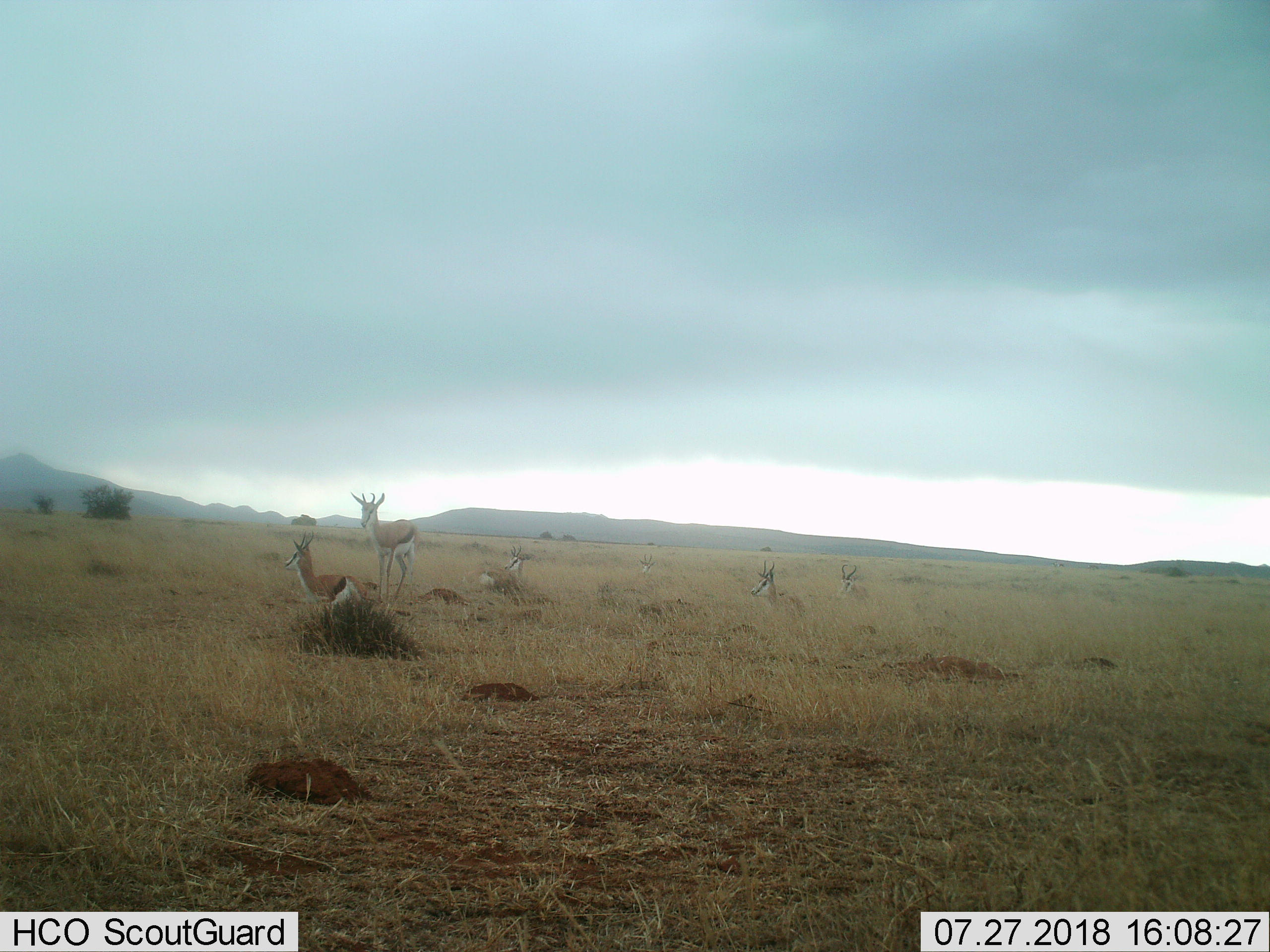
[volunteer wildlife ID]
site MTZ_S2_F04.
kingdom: Animalia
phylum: Chordata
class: Mammalia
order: Artiodactyla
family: Bovidae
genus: Antidorcas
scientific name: Antidorcas marsupialis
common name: springbok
Springbok (Antidorcas marsupialis), count 6. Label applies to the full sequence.